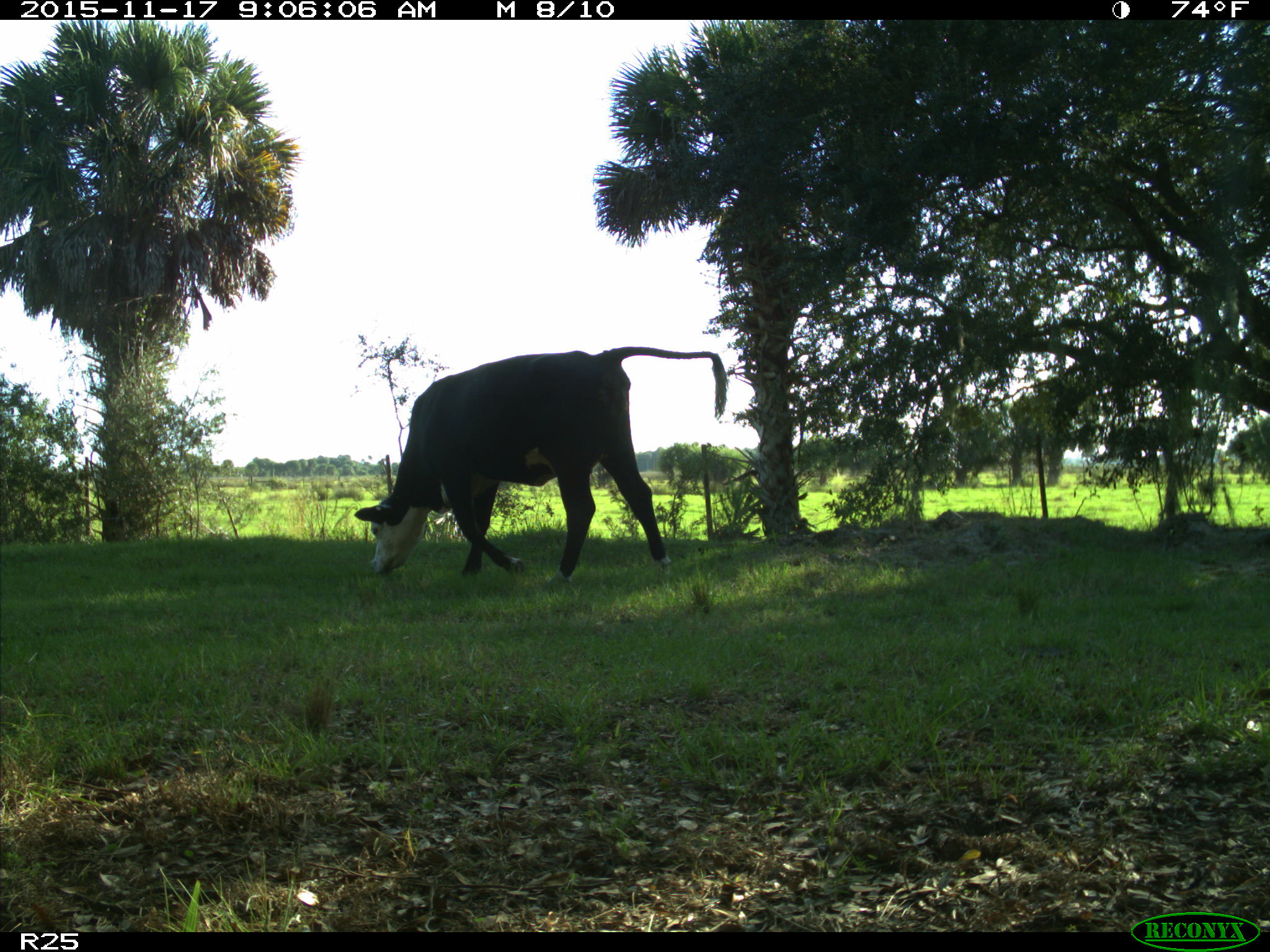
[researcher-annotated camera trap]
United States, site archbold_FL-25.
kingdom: Animalia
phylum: Chordata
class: Mammalia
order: Artiodactyla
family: Bovidae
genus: Bos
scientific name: Bos taurus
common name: domestic cow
Bos taurus (domestic cow).